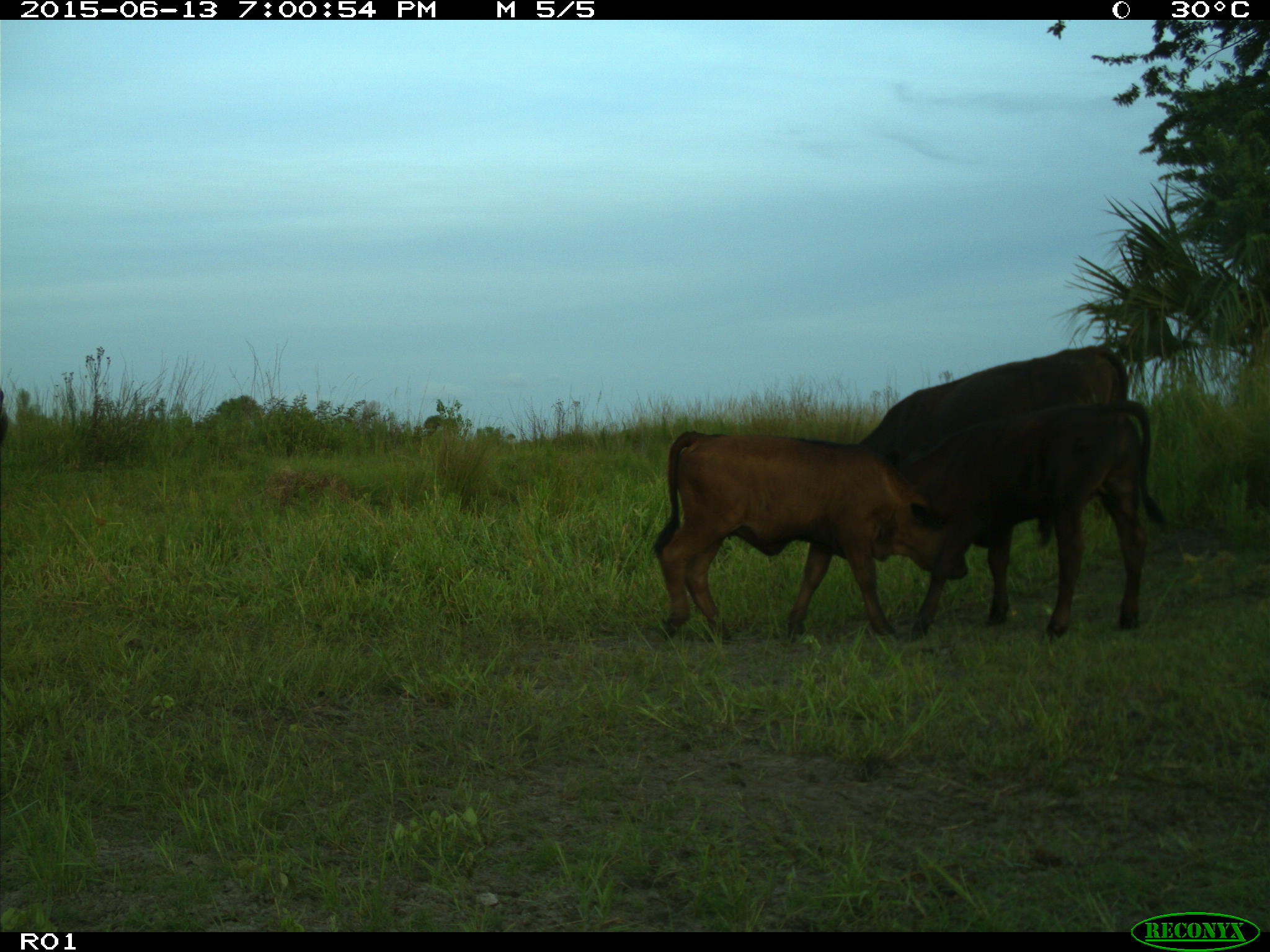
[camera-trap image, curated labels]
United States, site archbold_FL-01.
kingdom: Animalia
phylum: Chordata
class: Mammalia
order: Artiodactyla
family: Bovidae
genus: Bos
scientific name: Bos taurus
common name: domestic cow